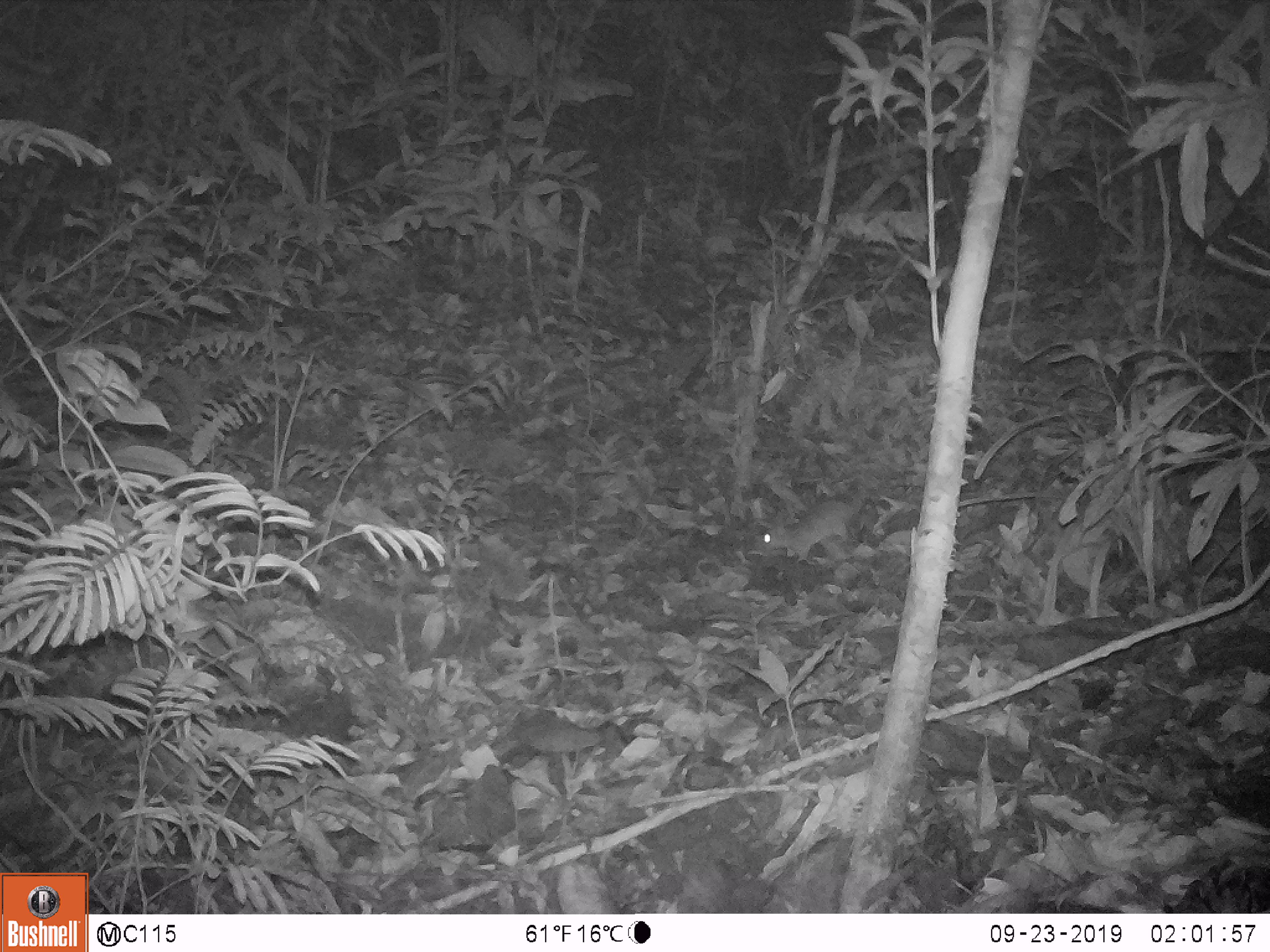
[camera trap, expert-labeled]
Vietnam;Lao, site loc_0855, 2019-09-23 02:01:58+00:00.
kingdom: Animalia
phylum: Chordata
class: Mammalia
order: Rodentia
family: Muridae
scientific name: Muridae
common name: old-world mice and rats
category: unidentified murid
Unidentified murid (old-world mice and rats) (Muridae). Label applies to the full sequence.